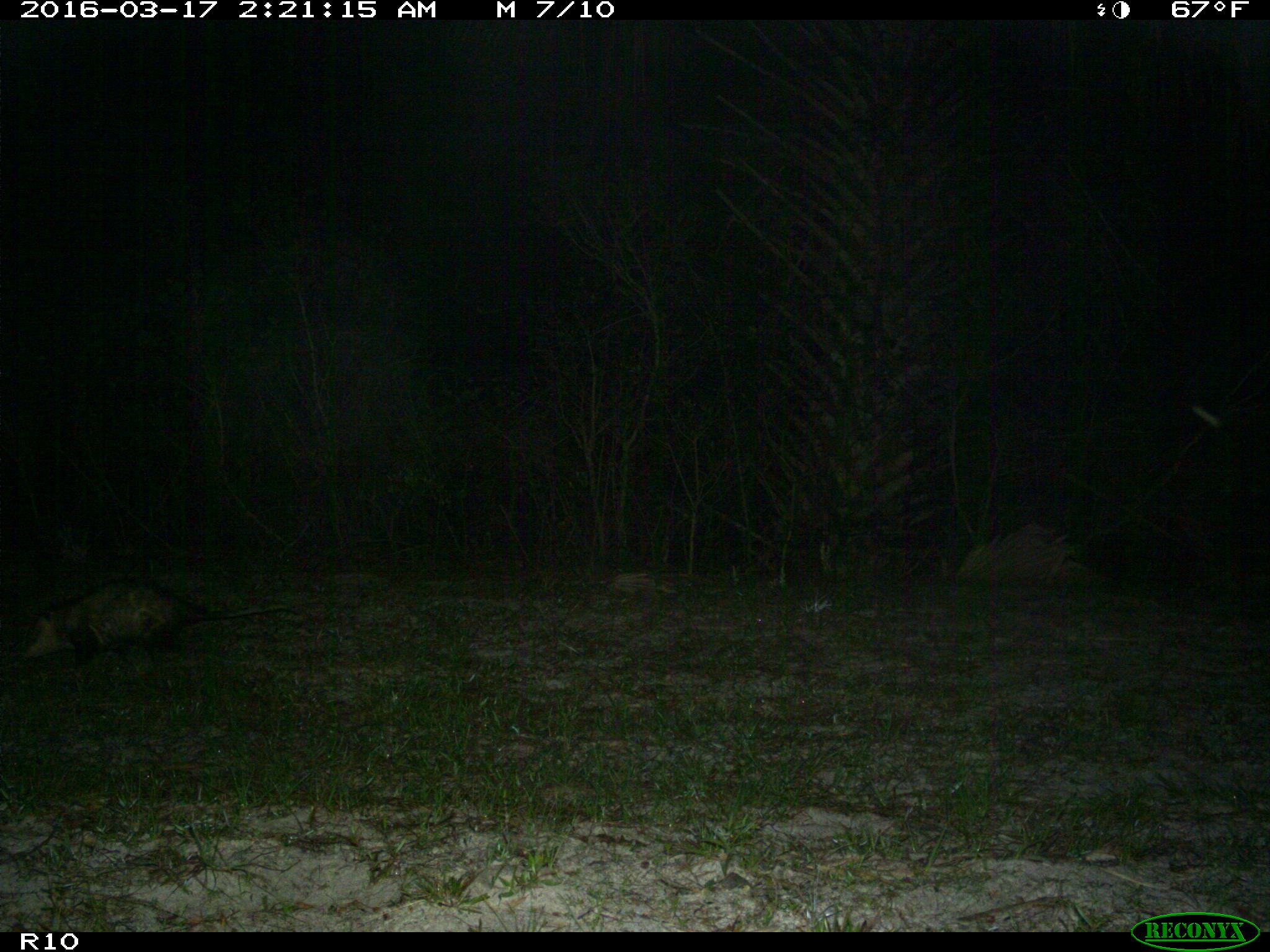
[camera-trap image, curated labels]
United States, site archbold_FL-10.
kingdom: Animalia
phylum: Chordata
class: Mammalia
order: Didelphimorphia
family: Didelphidae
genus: Didelphis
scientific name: Didelphis virginiana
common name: virginia opossum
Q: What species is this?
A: Didelphis virginiana (virginia opossum).